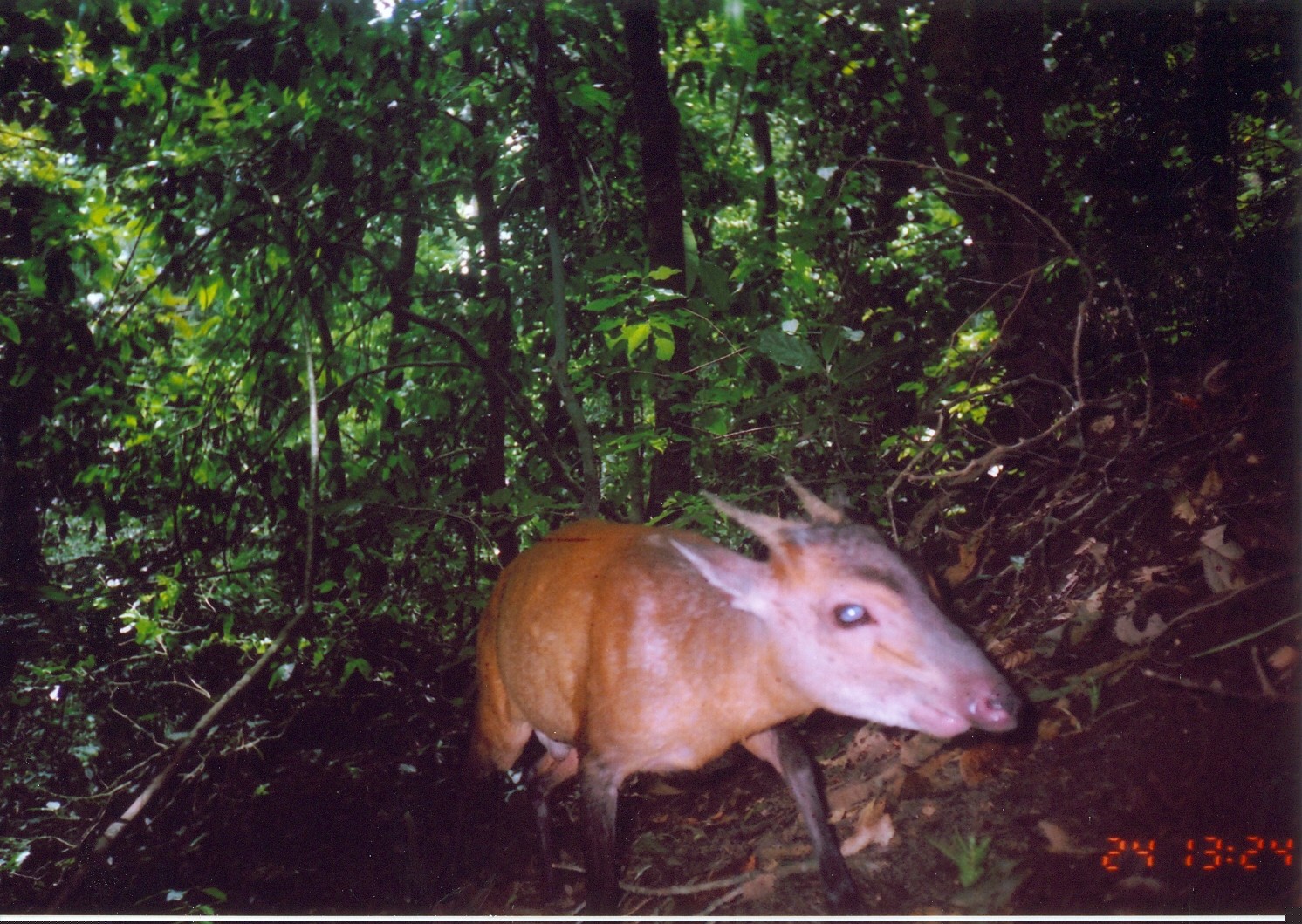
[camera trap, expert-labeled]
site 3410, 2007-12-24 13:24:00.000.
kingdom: Animalia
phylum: Chordata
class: Mammalia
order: Artiodactyla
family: Bovidae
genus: Cephalophus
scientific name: Cephalophus harveyi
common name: harvey's duiker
Cephalophus harveyi (harvey's duiker), count 1.